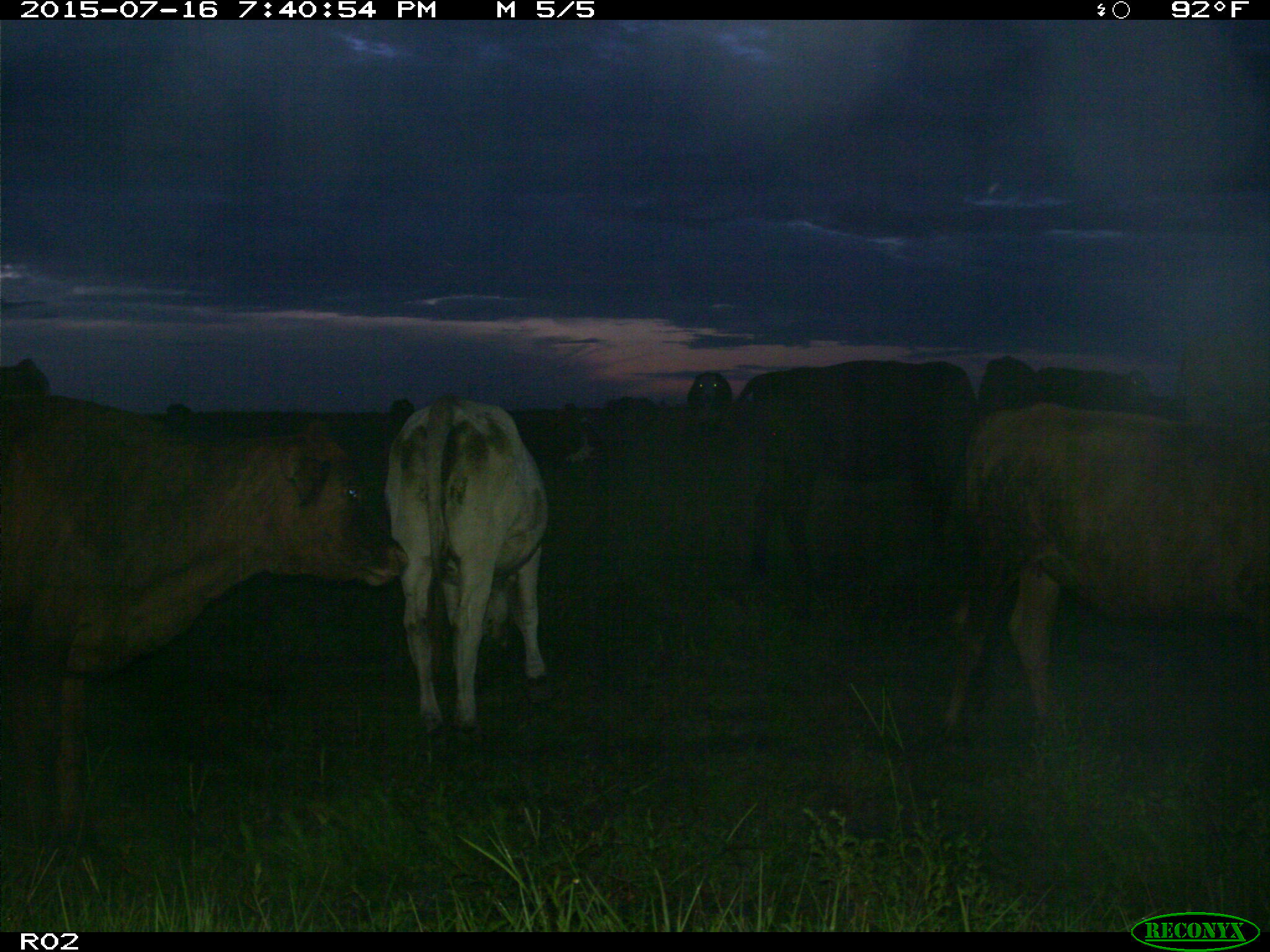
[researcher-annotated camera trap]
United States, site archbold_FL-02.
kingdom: Animalia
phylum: Chordata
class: Mammalia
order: Artiodactyla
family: Bovidae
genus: Bos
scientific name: Bos taurus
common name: domestic cow